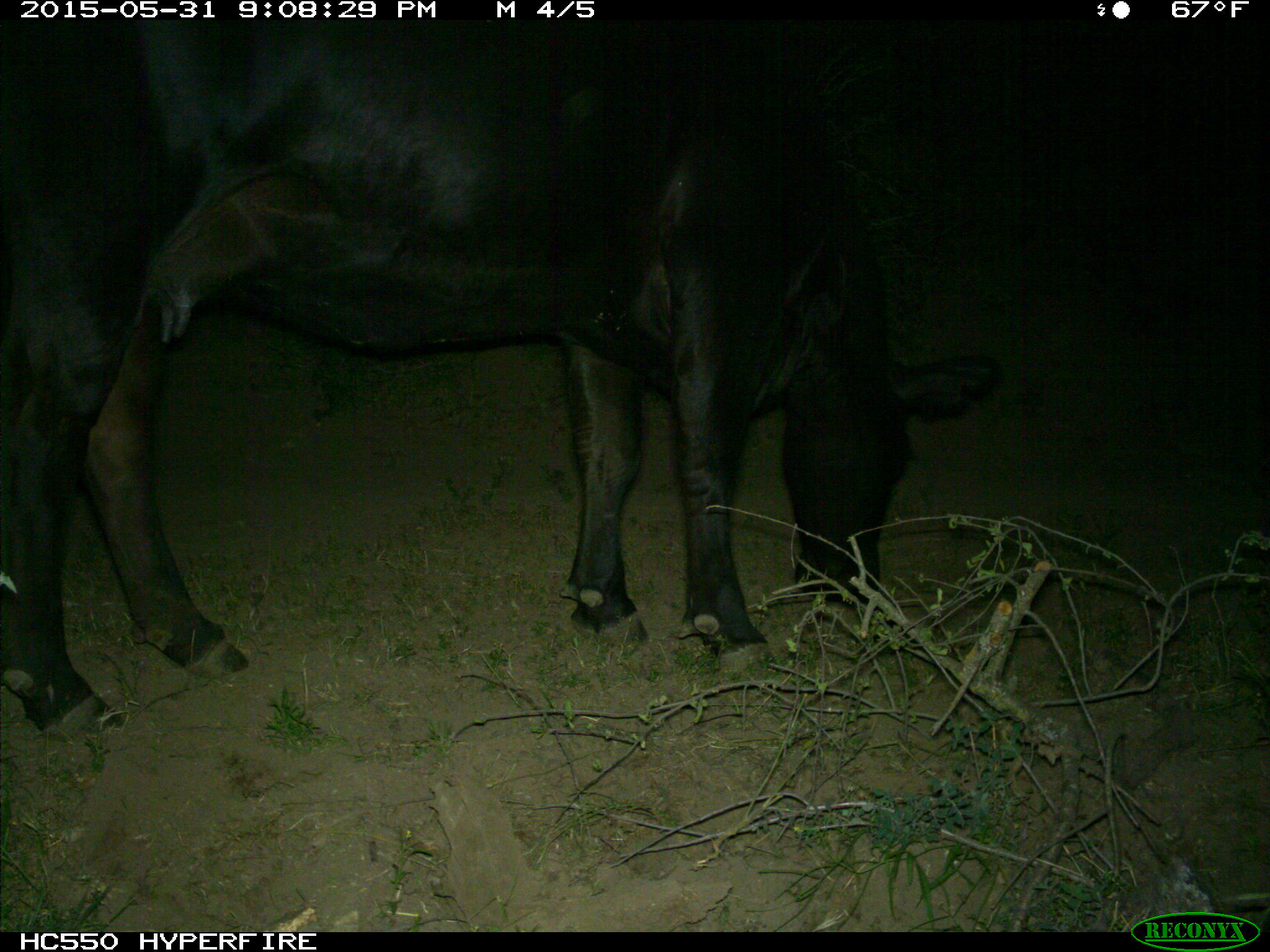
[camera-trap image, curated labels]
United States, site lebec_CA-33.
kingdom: Animalia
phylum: Chordata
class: Mammalia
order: Artiodactyla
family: Bovidae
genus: Bos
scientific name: Bos taurus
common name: domestic cow